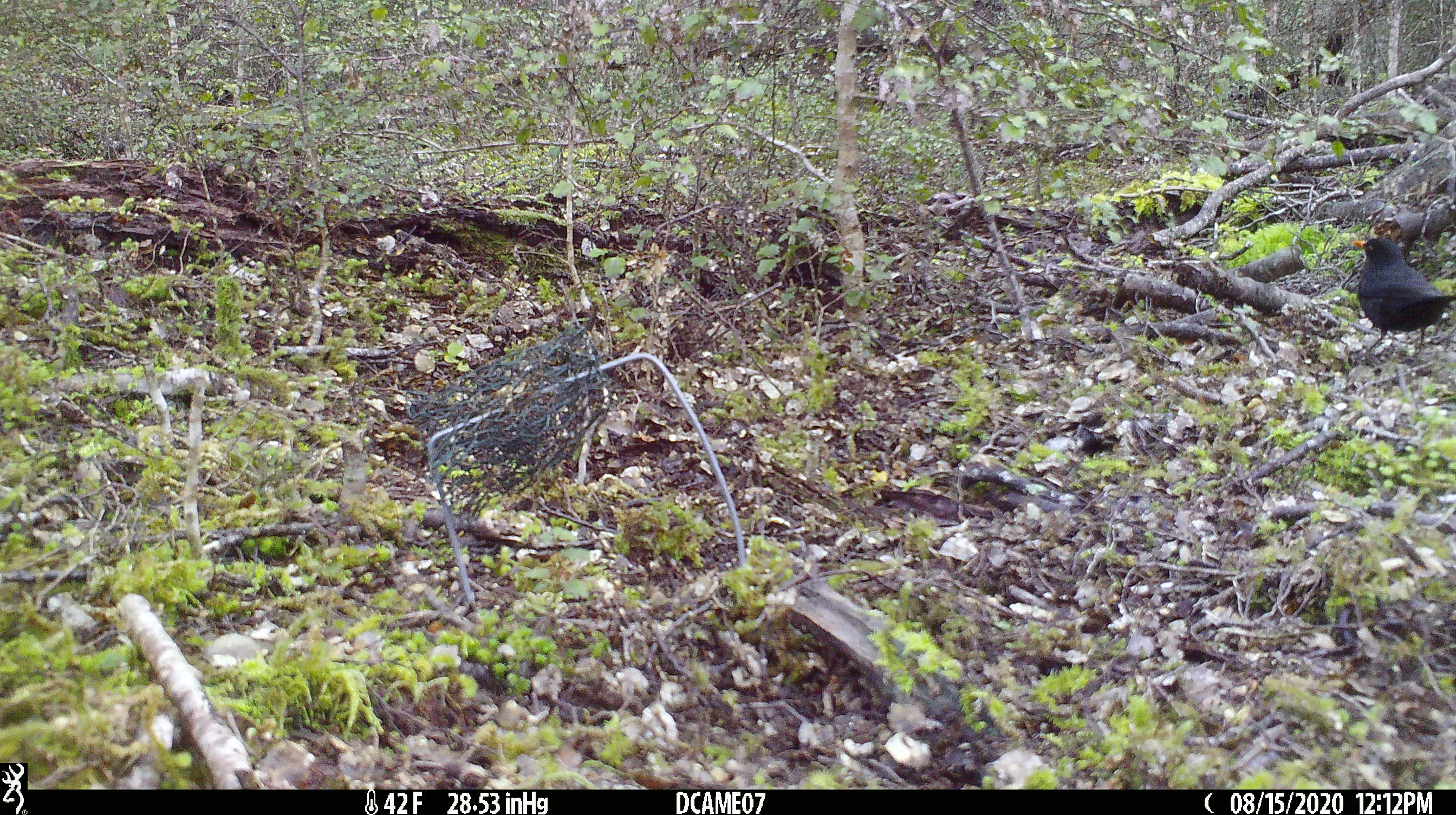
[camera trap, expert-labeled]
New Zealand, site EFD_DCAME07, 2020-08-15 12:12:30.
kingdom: Animalia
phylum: Chordata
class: Aves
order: Passeriformes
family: Turdidae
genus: Turdus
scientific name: Turdus merula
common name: eurasian blackbird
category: blackbird